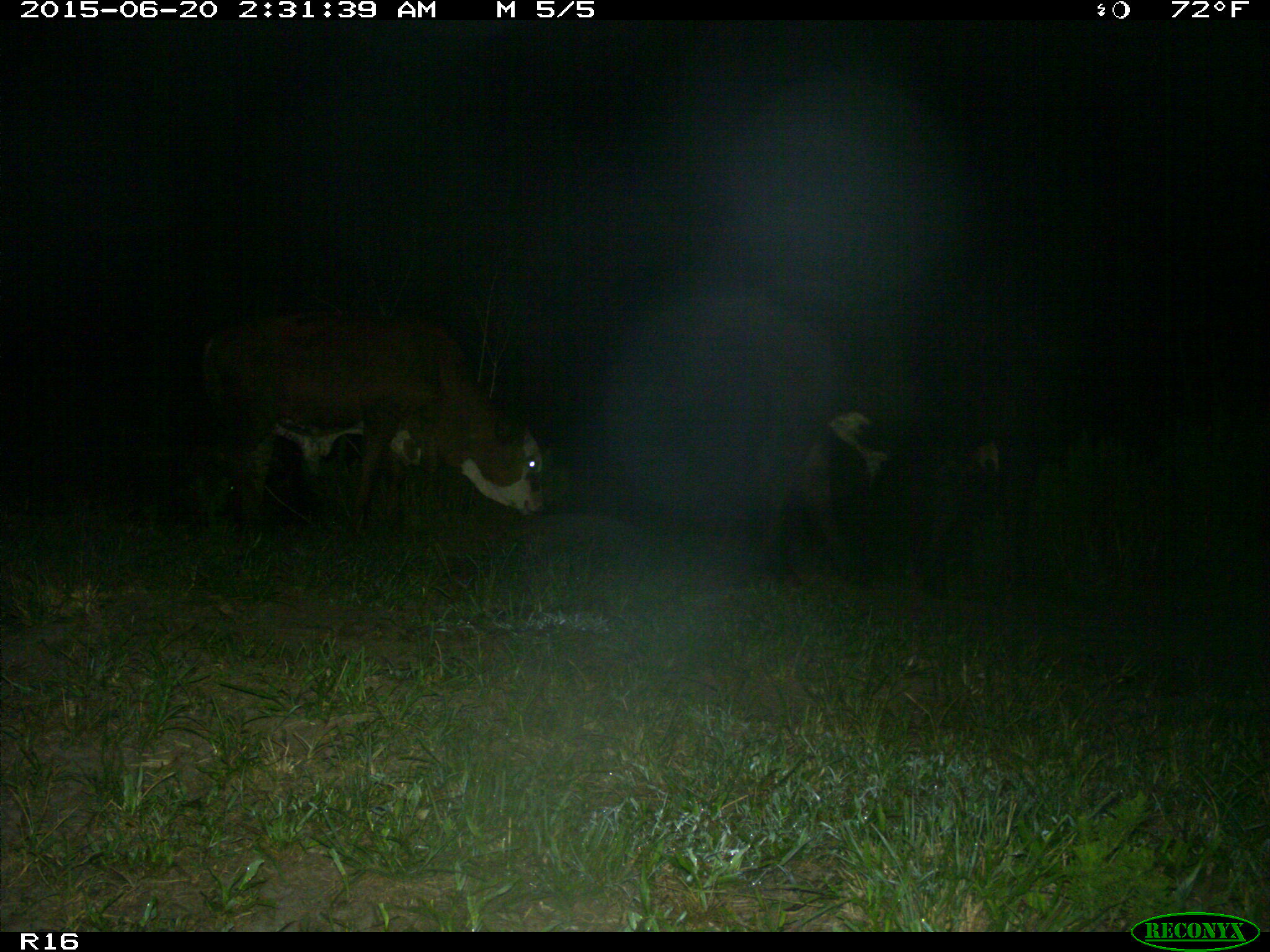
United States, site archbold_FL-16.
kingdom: Animalia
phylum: Chordata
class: Mammalia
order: Artiodactyla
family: Bovidae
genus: Bos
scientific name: Bos taurus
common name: domestic cow